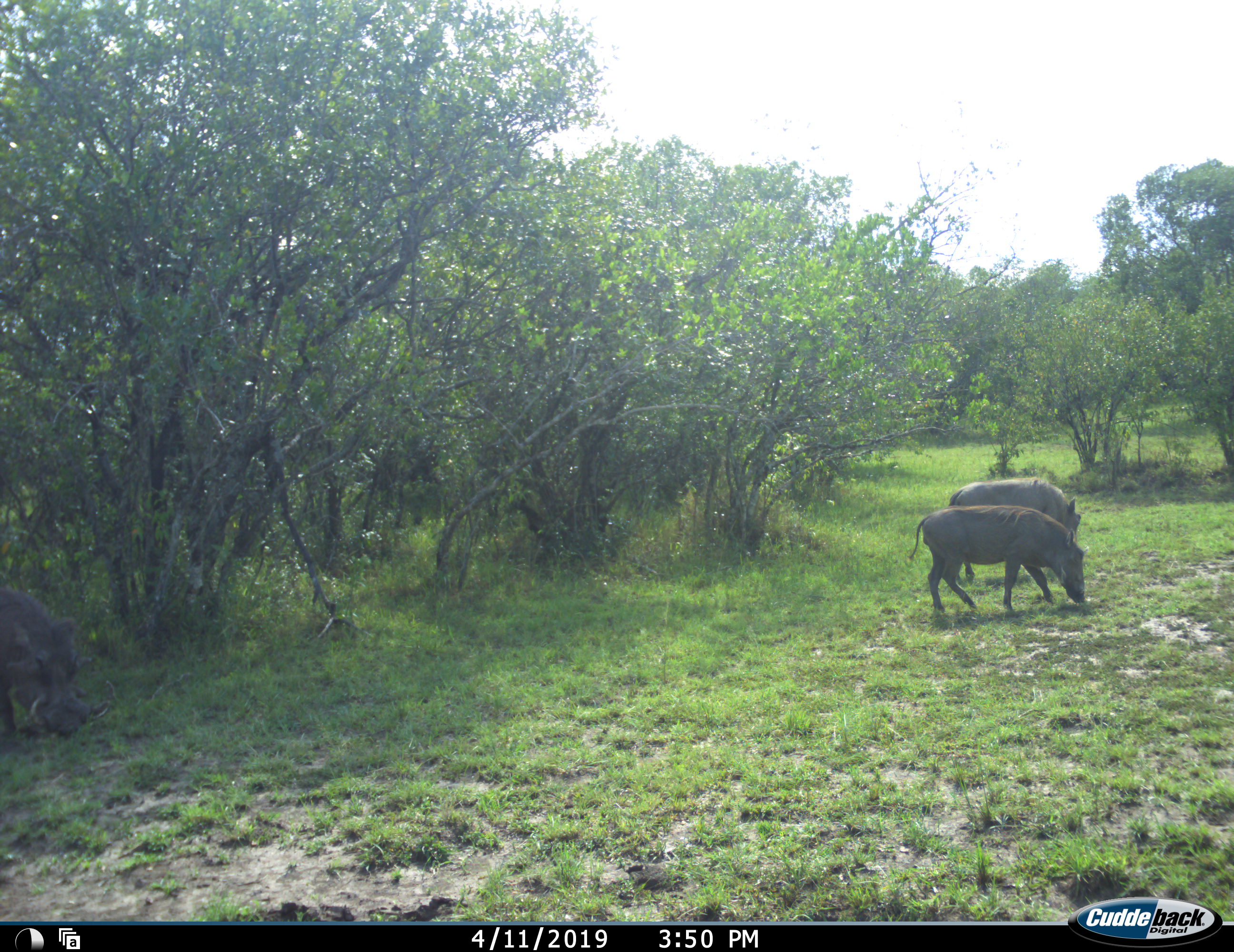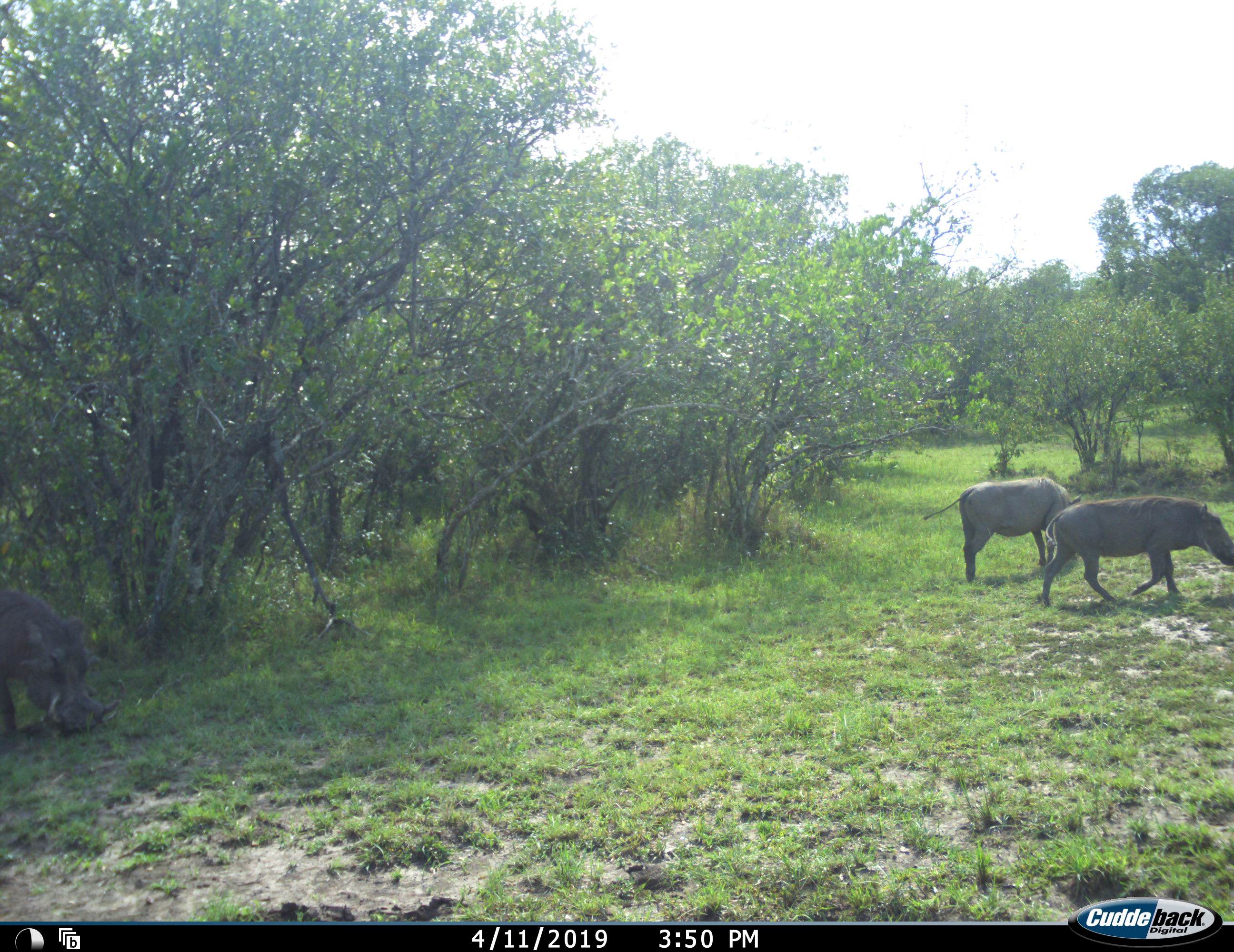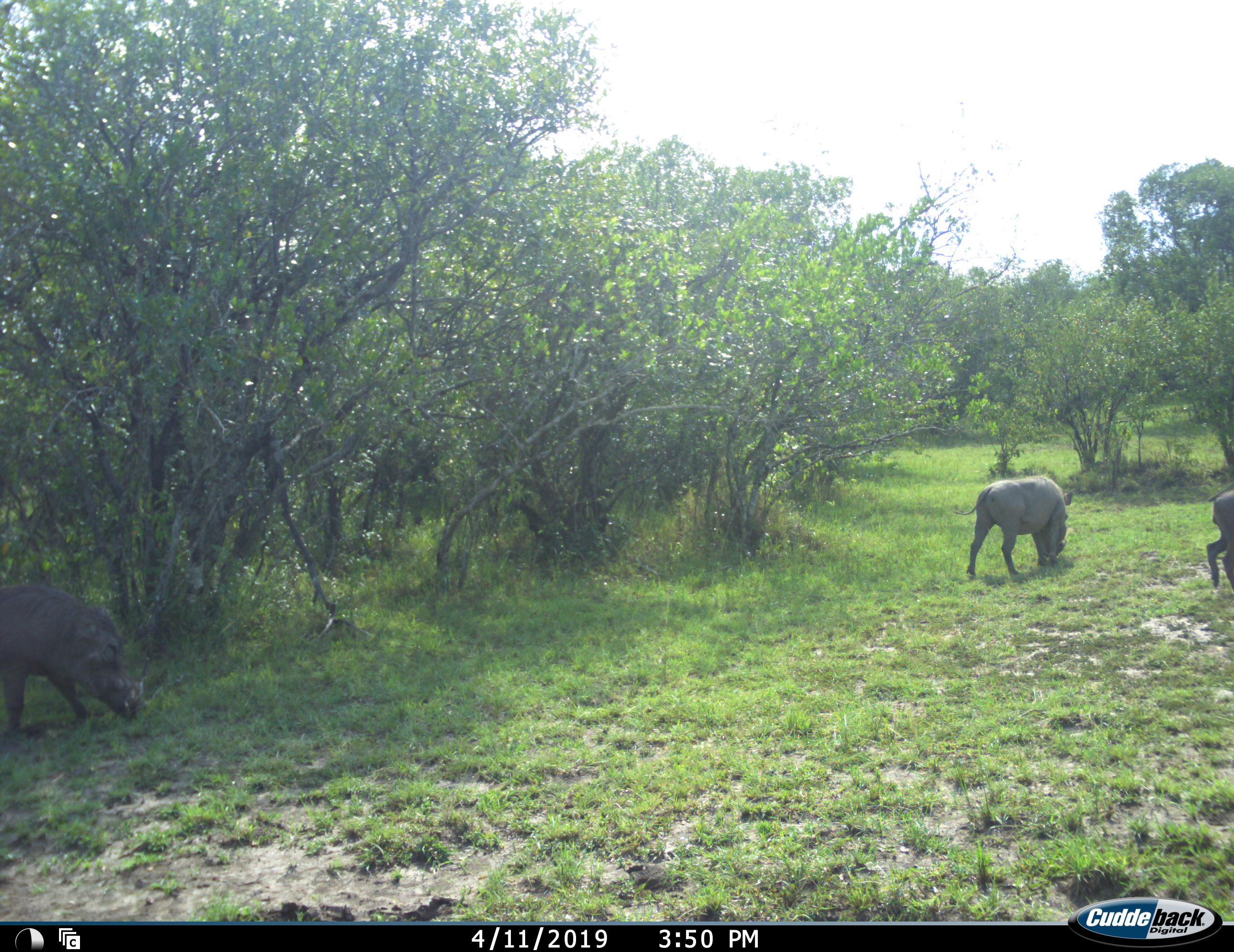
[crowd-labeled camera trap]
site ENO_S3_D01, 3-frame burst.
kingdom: Animalia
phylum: Chordata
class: Mammalia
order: Artiodactyla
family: Suidae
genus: Phacochoerus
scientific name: Phacochoerus africanus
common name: warthog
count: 3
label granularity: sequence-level